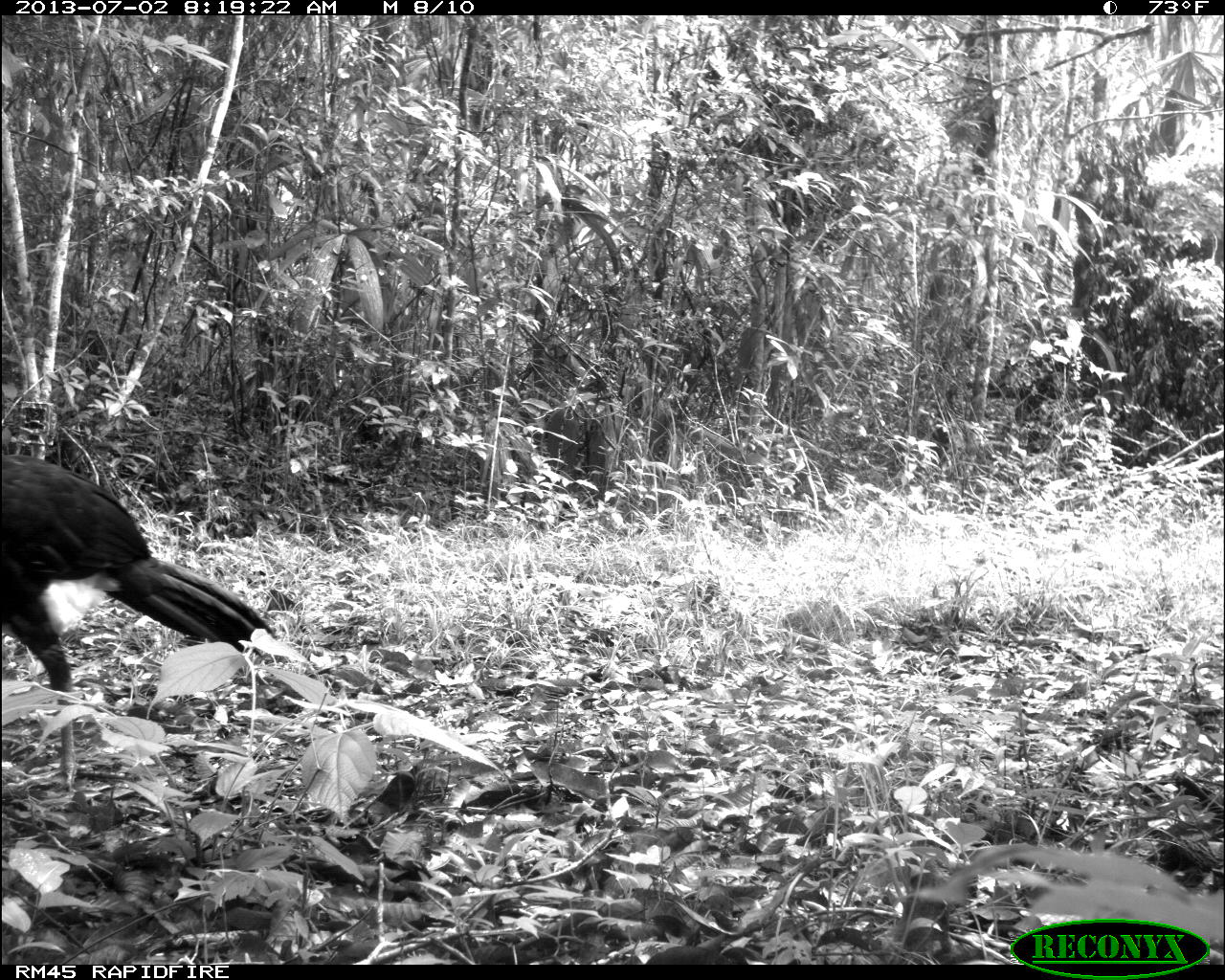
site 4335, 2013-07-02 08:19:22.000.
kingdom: Animalia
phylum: Chordata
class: Aves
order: Galliformes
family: Cracidae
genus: Crax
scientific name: Crax rubra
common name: great curassow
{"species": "Crax rubra (great curassow)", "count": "1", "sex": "male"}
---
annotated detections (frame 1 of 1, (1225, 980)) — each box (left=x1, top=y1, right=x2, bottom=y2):
crax rubra: (left=0, top=449, right=283, bottom=793)